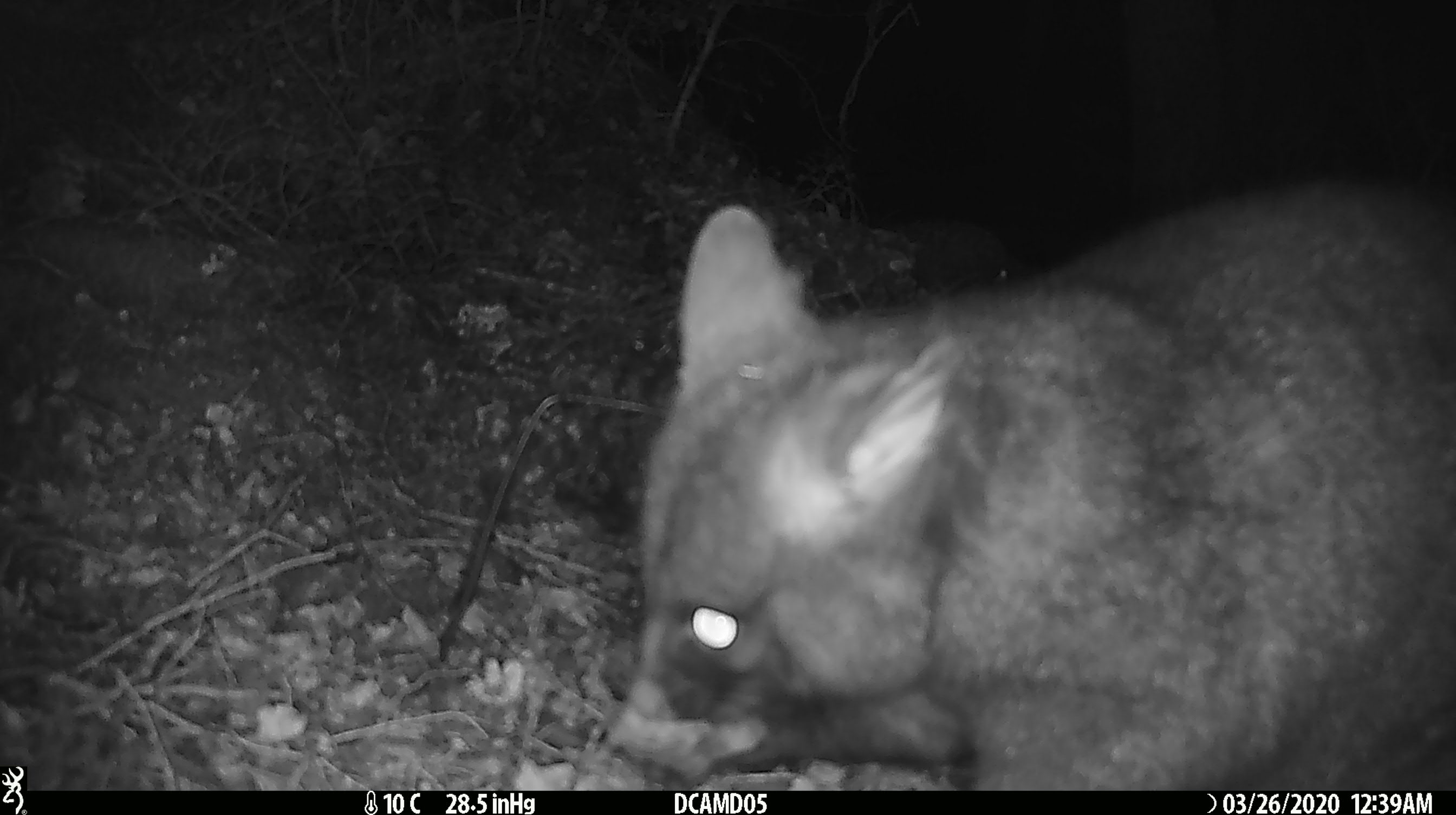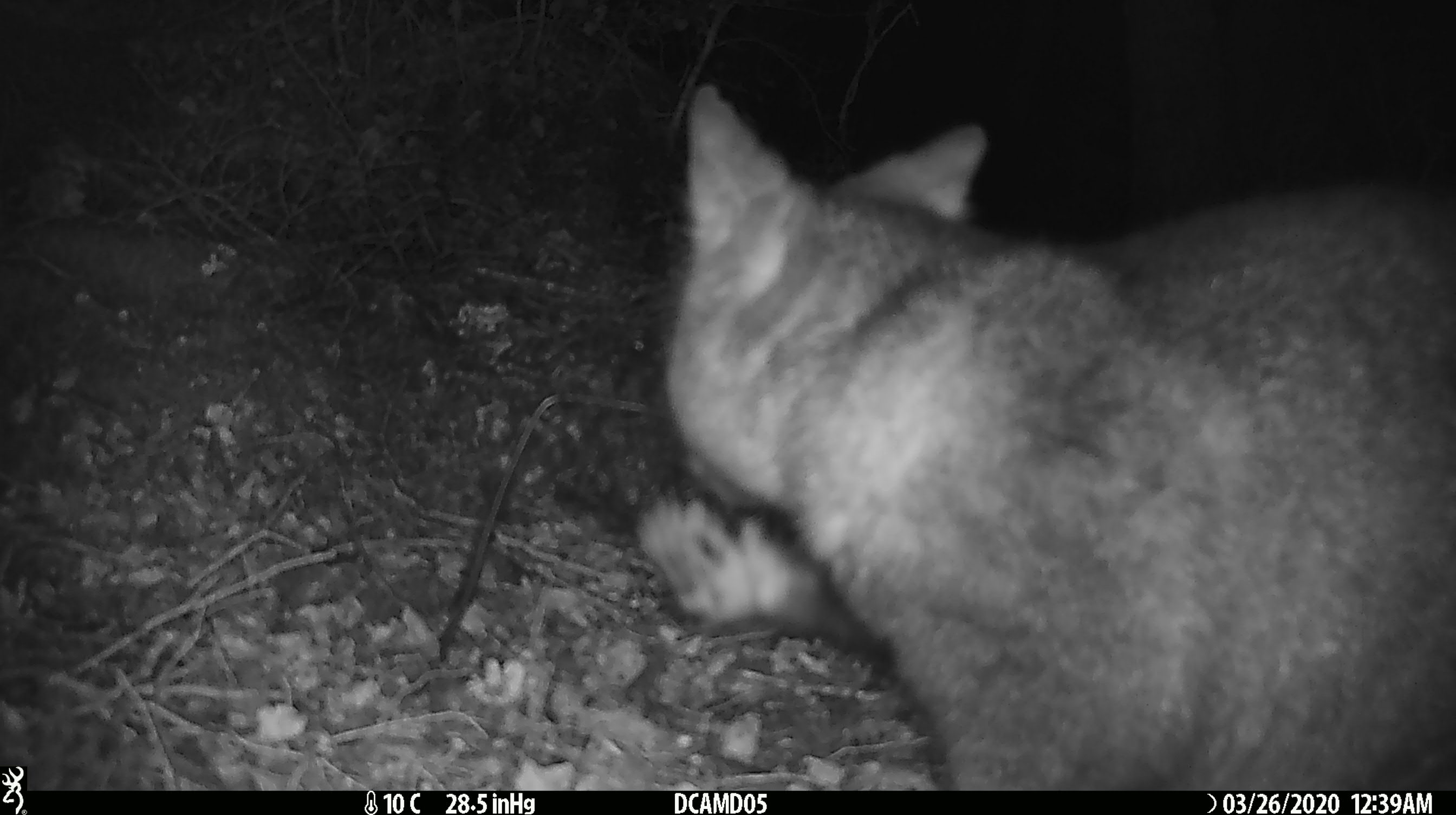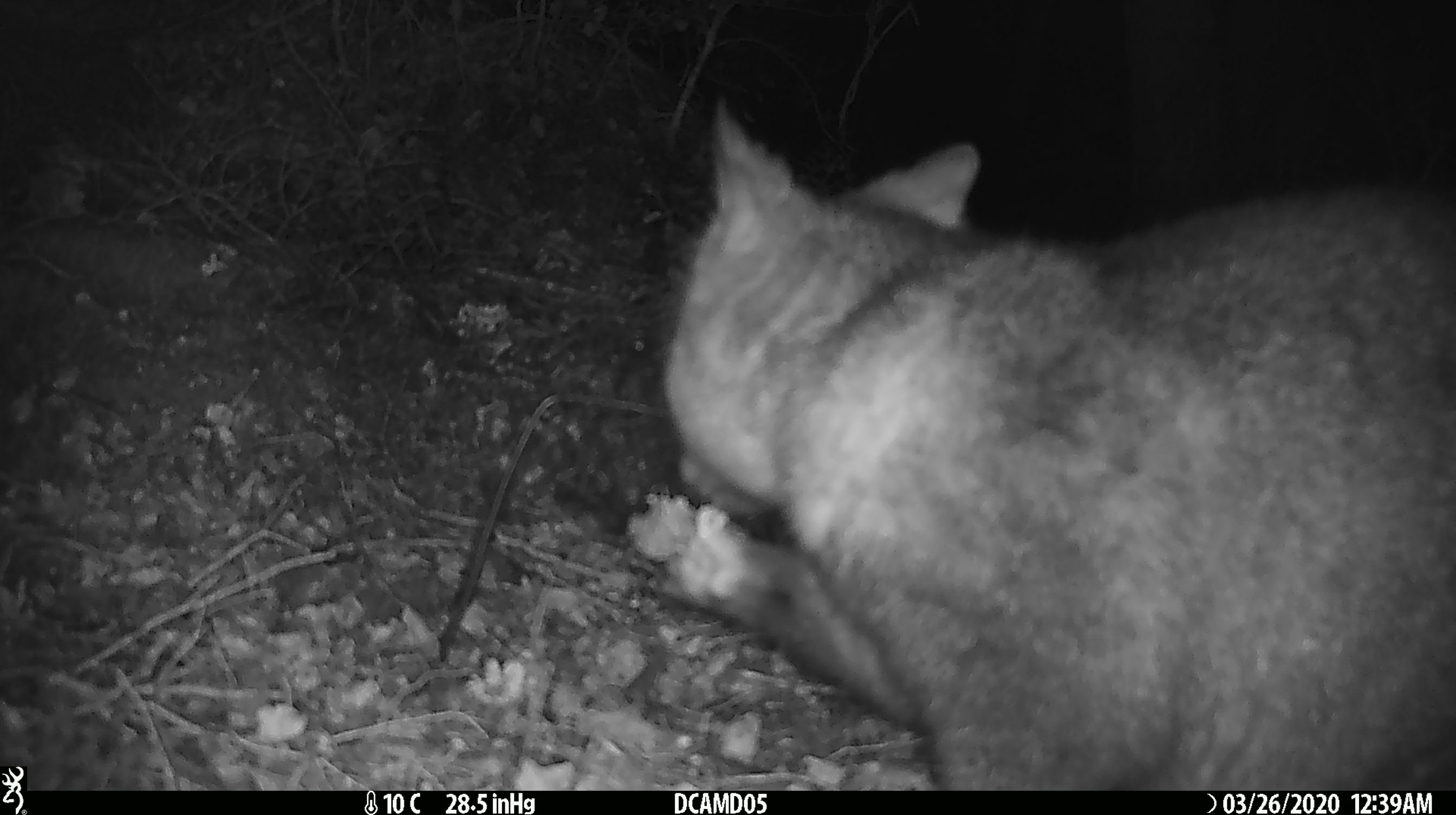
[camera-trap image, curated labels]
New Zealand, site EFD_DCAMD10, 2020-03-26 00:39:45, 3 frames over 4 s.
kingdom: Animalia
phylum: Chordata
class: Mammalia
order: Diprotodontia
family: Phalangeridae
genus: Trichosurus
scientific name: Trichosurus vulpecula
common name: common brushtail possum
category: possum